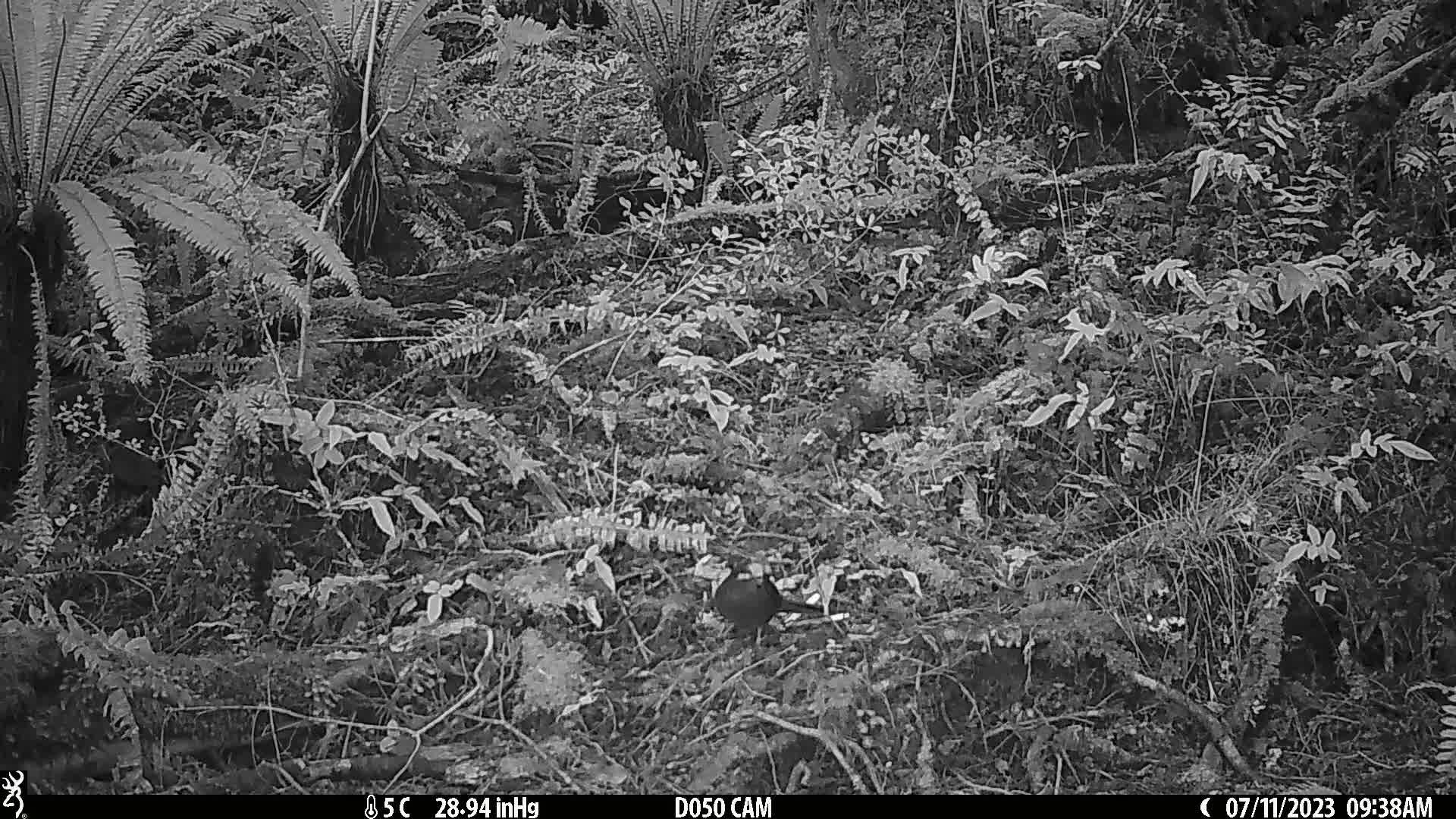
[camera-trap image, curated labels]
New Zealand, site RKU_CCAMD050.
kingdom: Animalia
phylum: Chordata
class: Aves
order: Passeriformes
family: Turdidae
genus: Turdus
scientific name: Turdus merula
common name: eurasian blackbird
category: blackbird